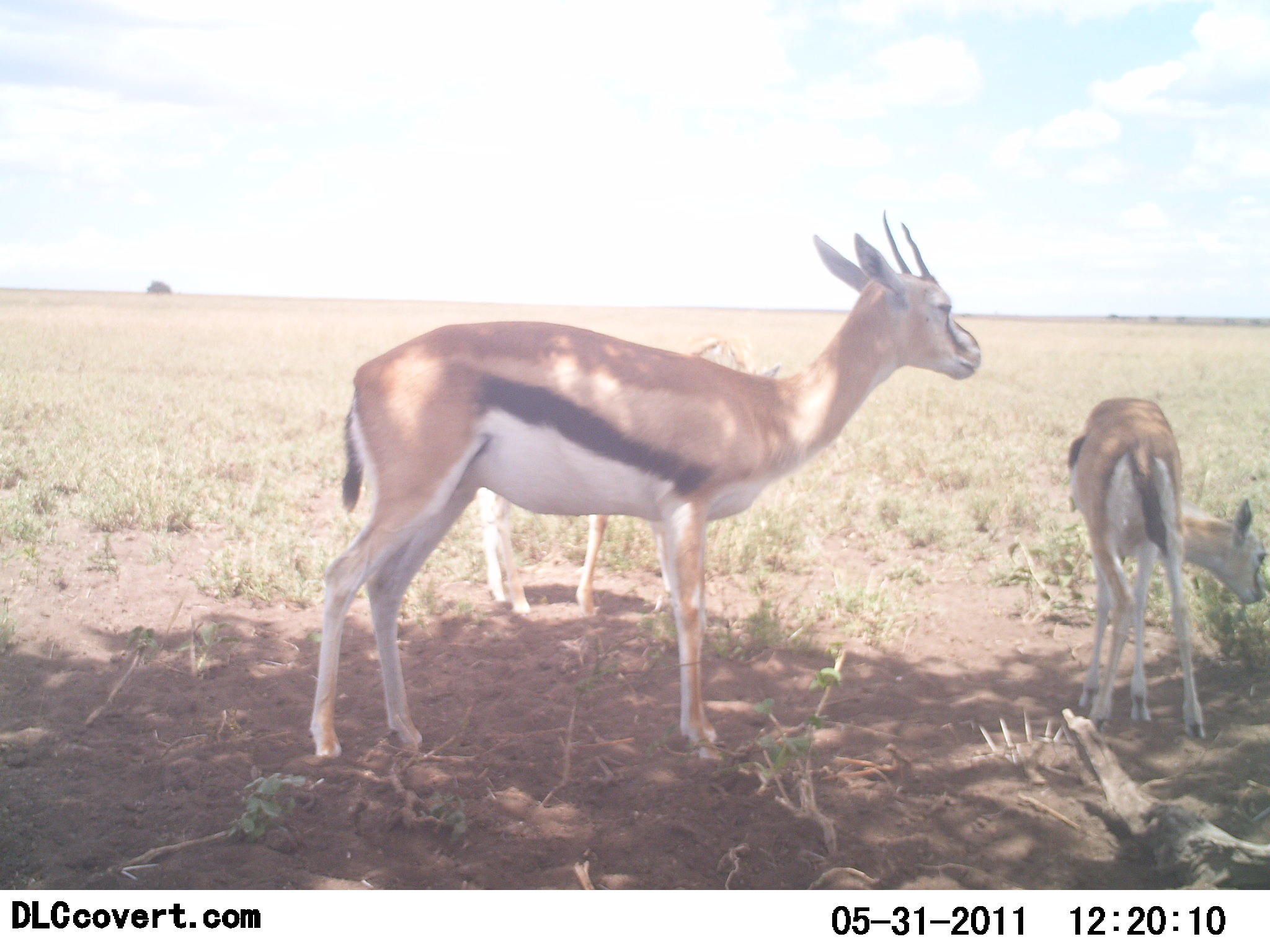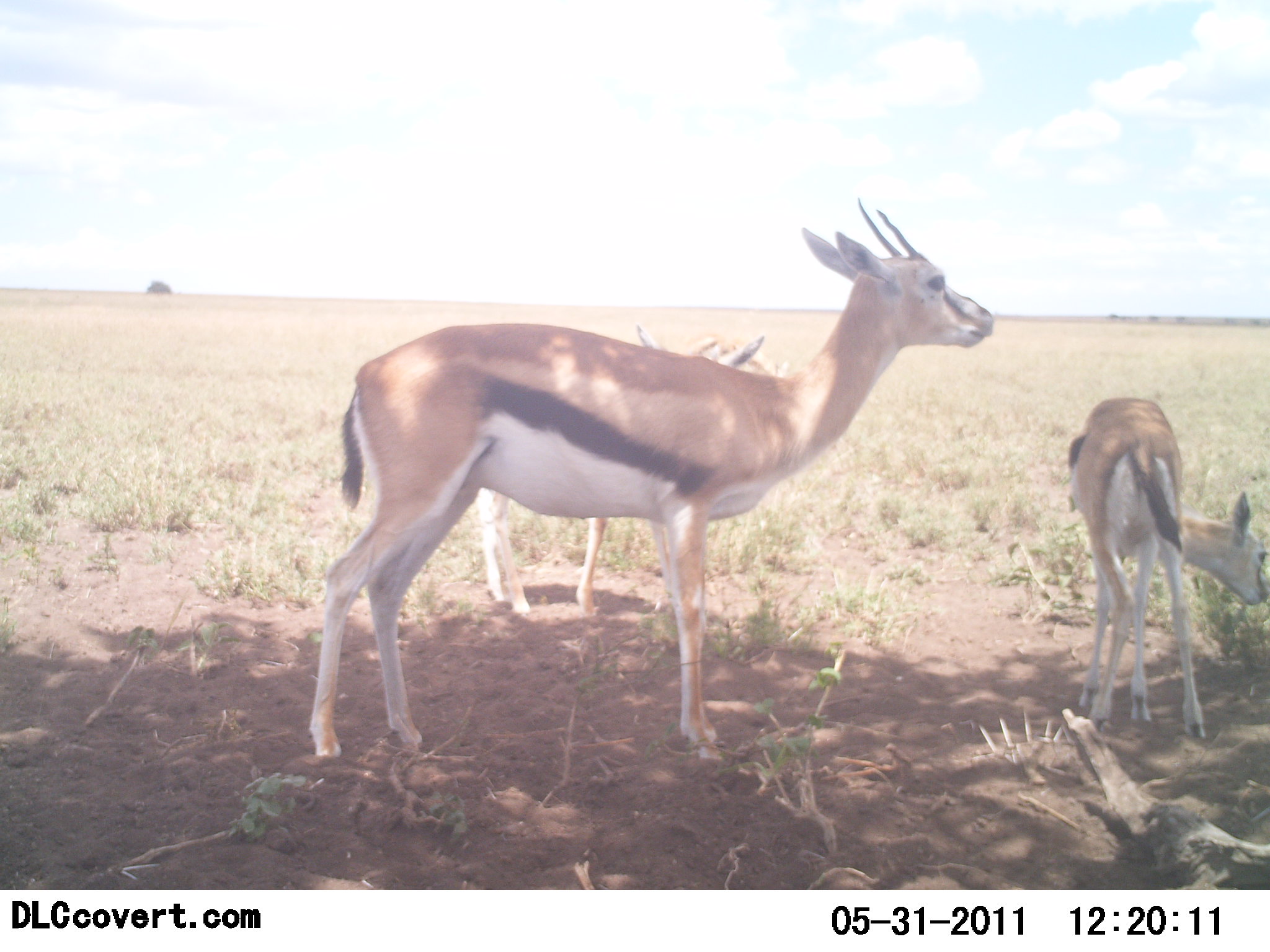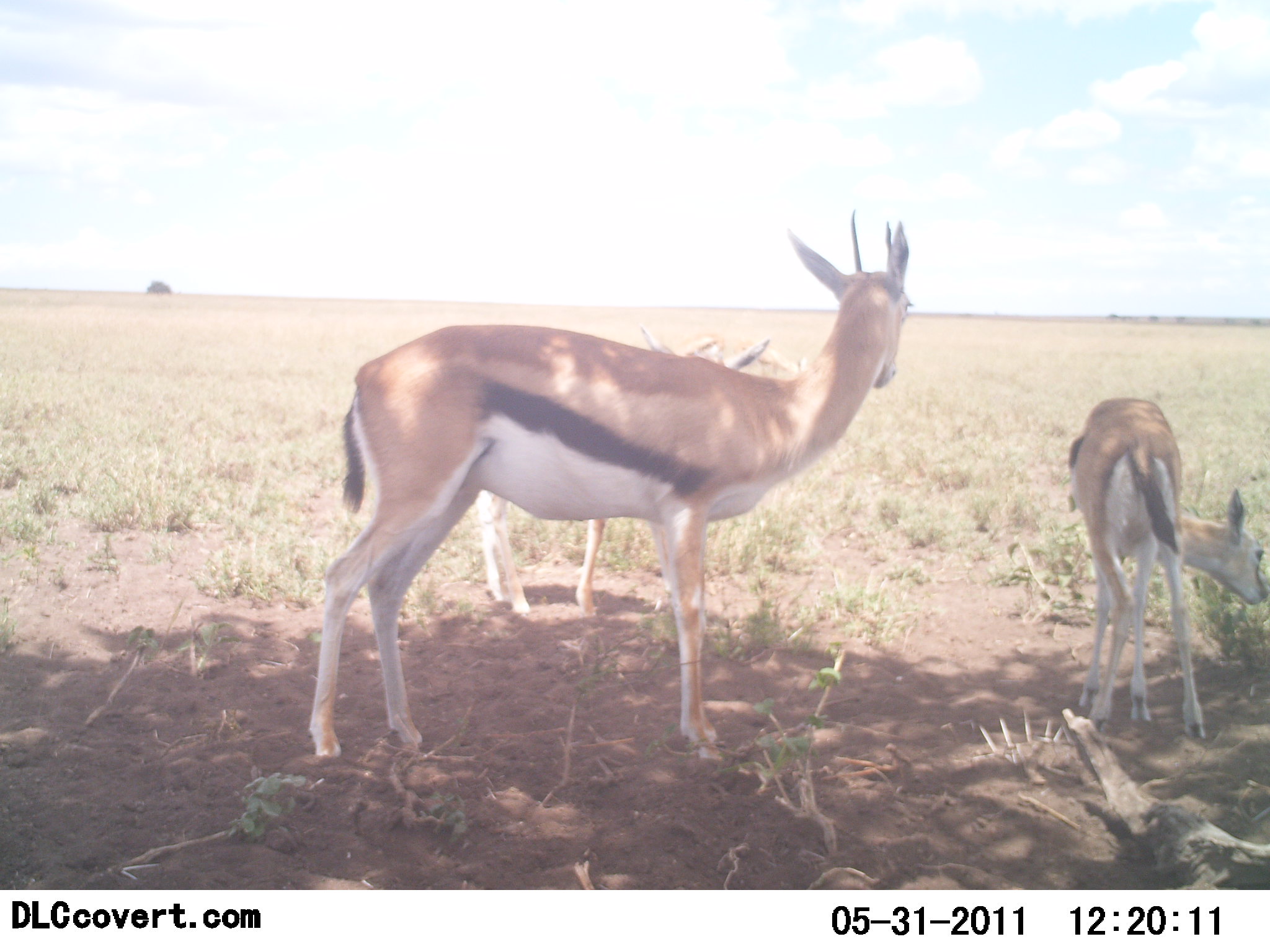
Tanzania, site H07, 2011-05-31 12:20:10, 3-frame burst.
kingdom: Animalia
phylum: Chordata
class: Mammalia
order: Artiodactyla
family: Bovidae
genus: Eudorcas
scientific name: Eudorcas thomsonii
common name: thomson's gazelle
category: gazellethomsons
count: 3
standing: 85%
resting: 0%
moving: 8%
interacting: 0%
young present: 62%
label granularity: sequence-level